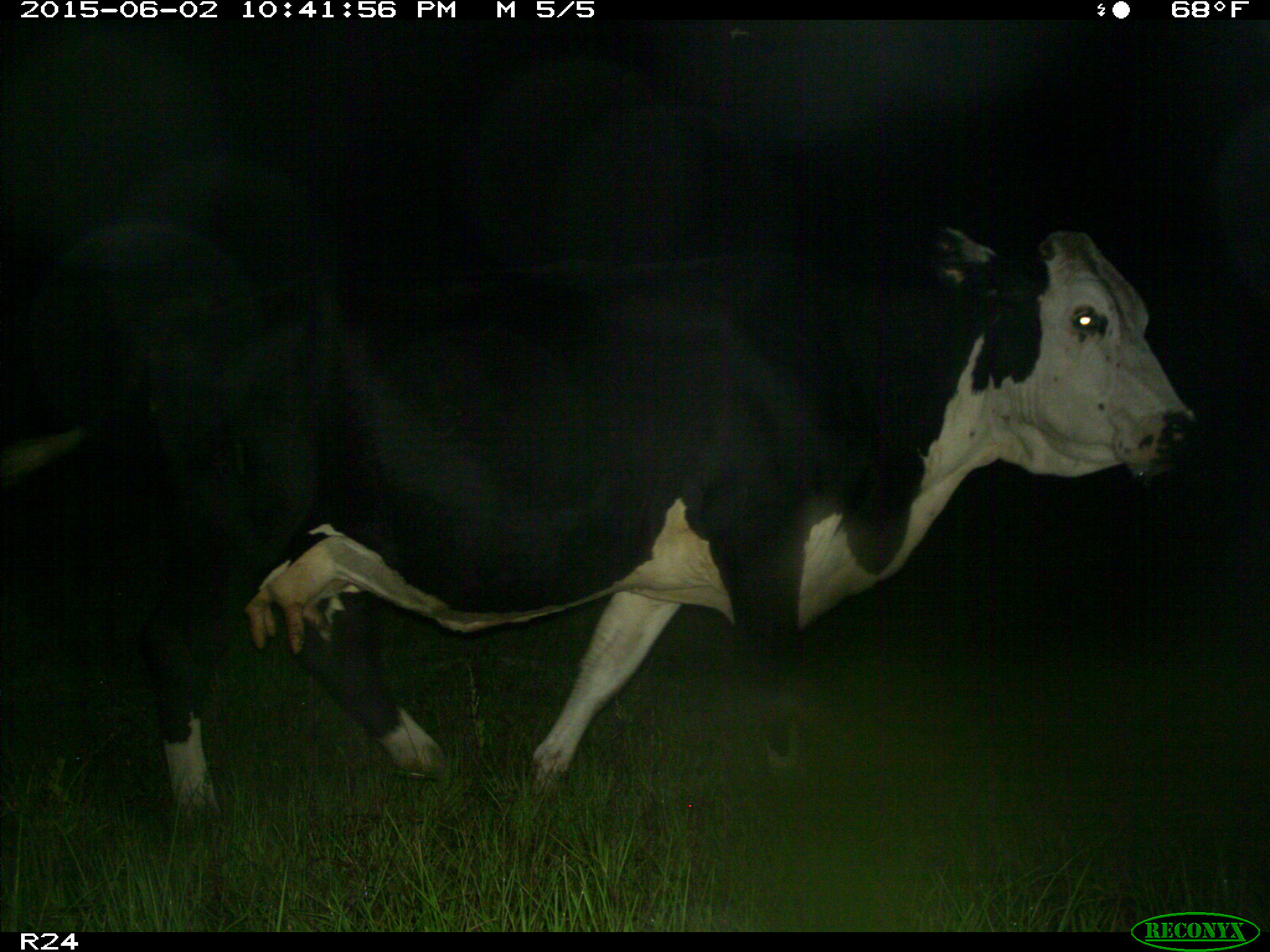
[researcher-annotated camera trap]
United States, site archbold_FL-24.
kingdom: Animalia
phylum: Chordata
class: Mammalia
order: Artiodactyla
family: Bovidae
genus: Bos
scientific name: Bos taurus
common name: domestic cow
Bos taurus (domestic cow).